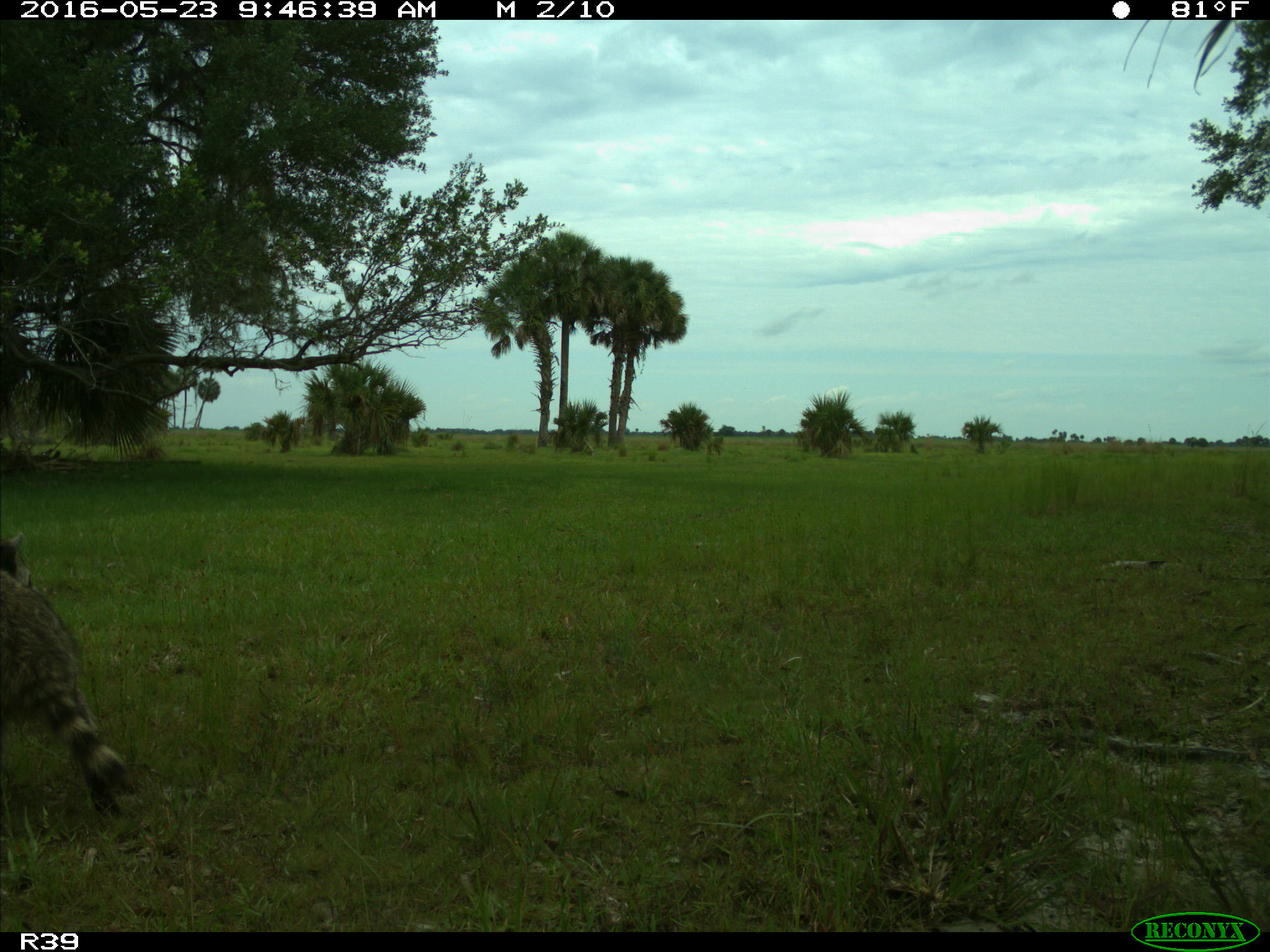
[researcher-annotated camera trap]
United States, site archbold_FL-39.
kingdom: Animalia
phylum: Chordata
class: Mammalia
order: Carnivora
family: Procyonidae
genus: Procyon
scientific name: Procyon lotor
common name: common raccoon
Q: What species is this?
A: Procyon lotor (common raccoon).